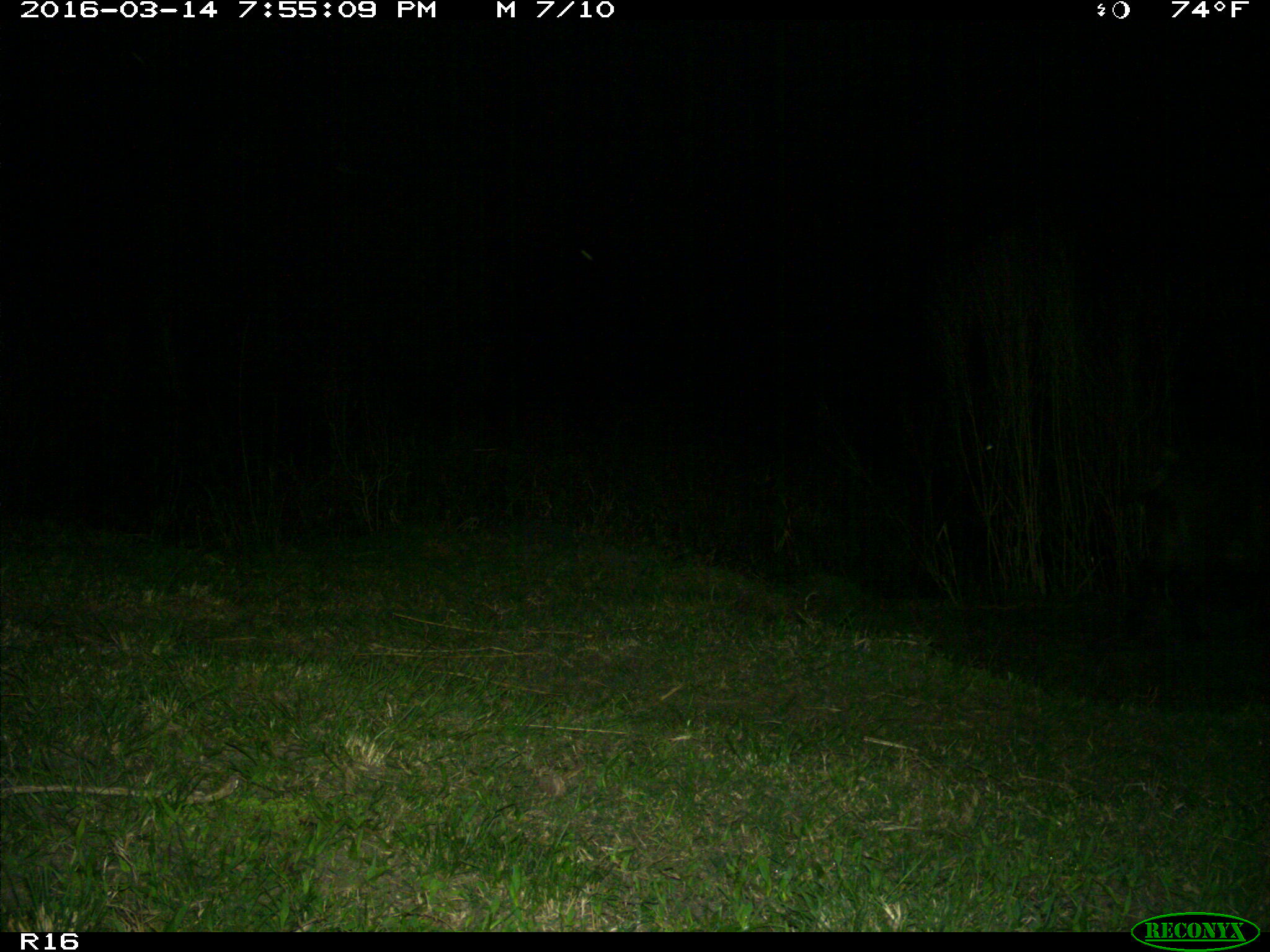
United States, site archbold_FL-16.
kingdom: Animalia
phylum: Chordata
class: Mammalia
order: Artiodactyla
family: Suidae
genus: Sus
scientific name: Sus scrofa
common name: wild boar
Sus scrofa (wild boar).